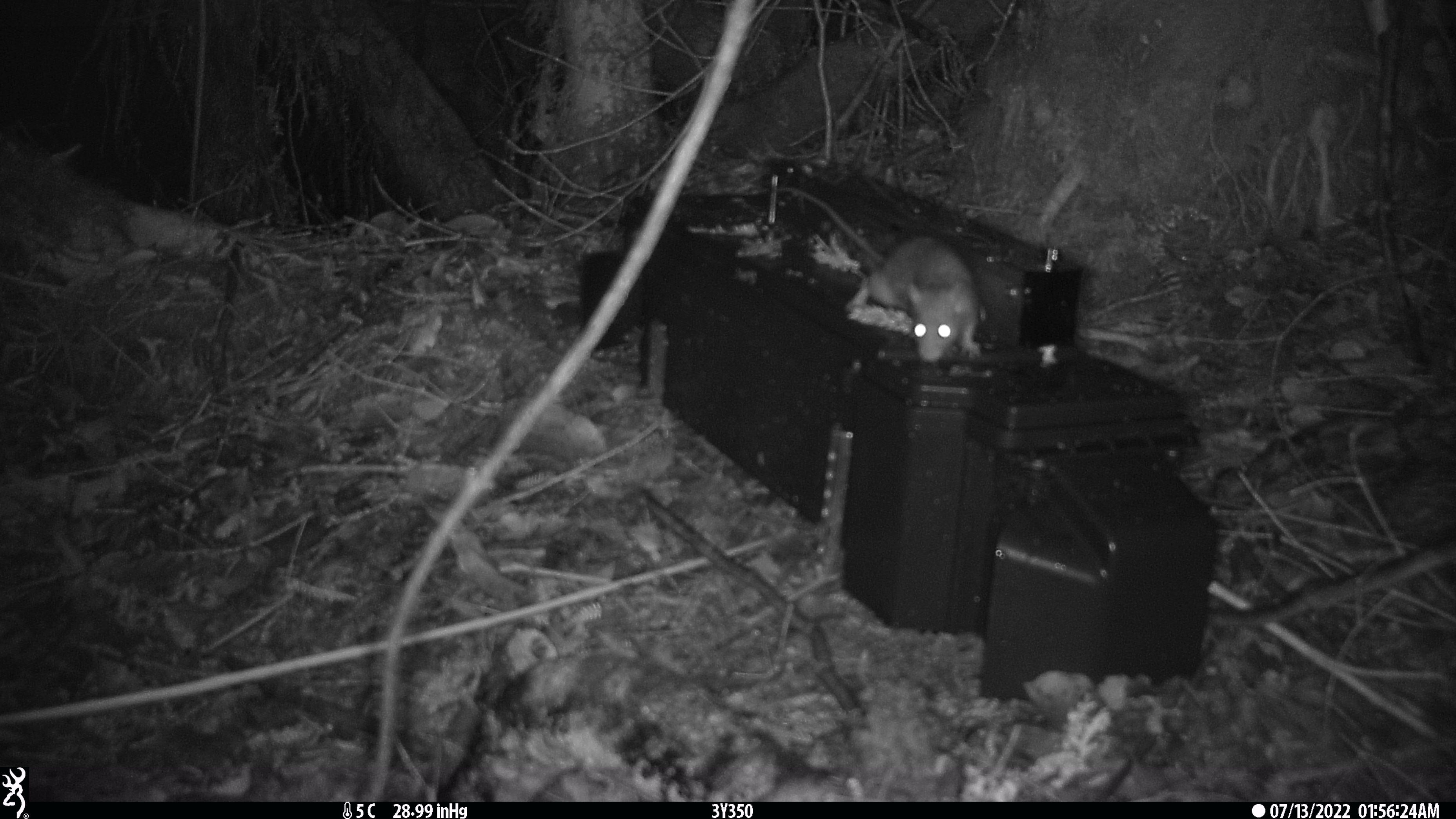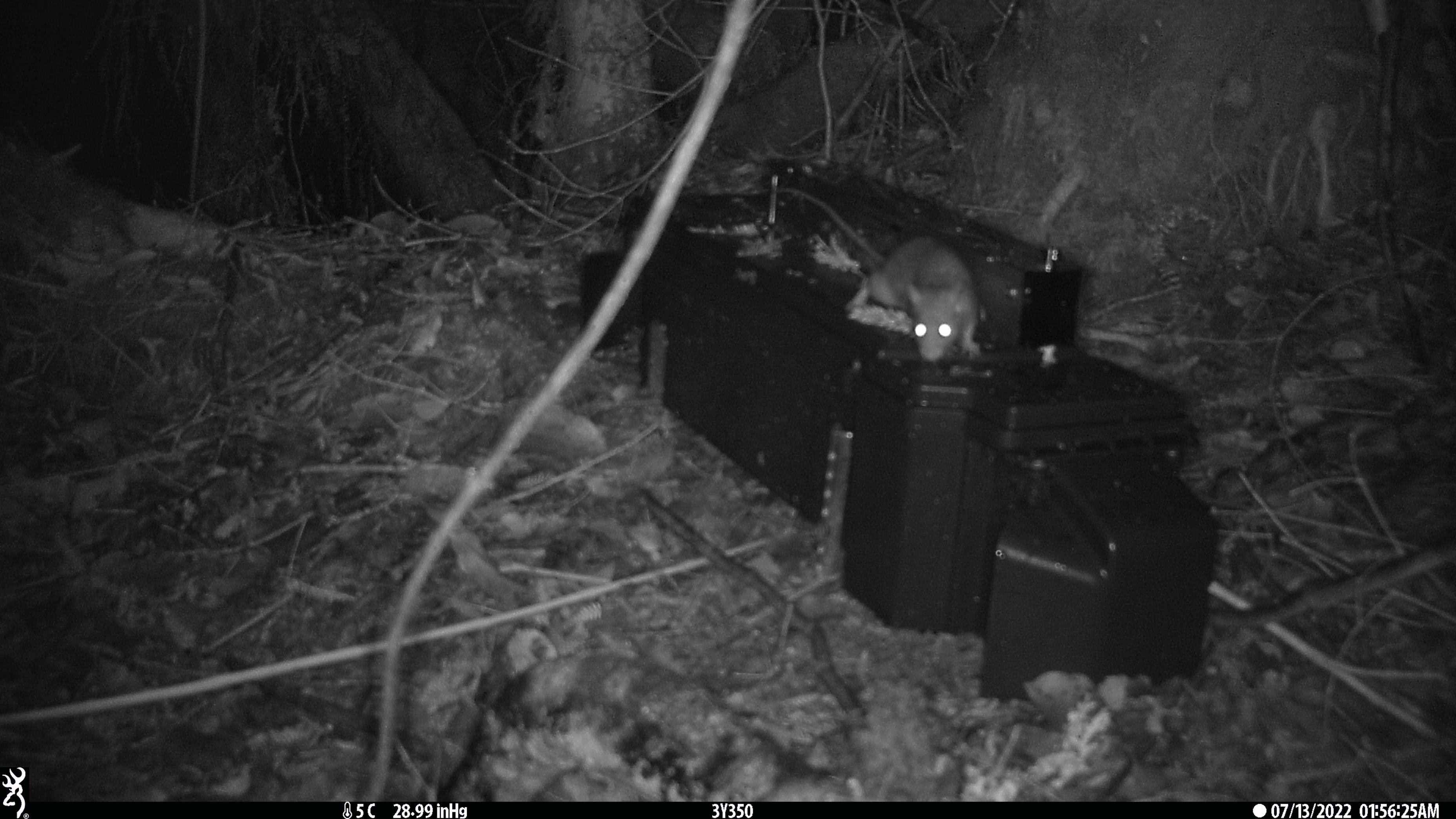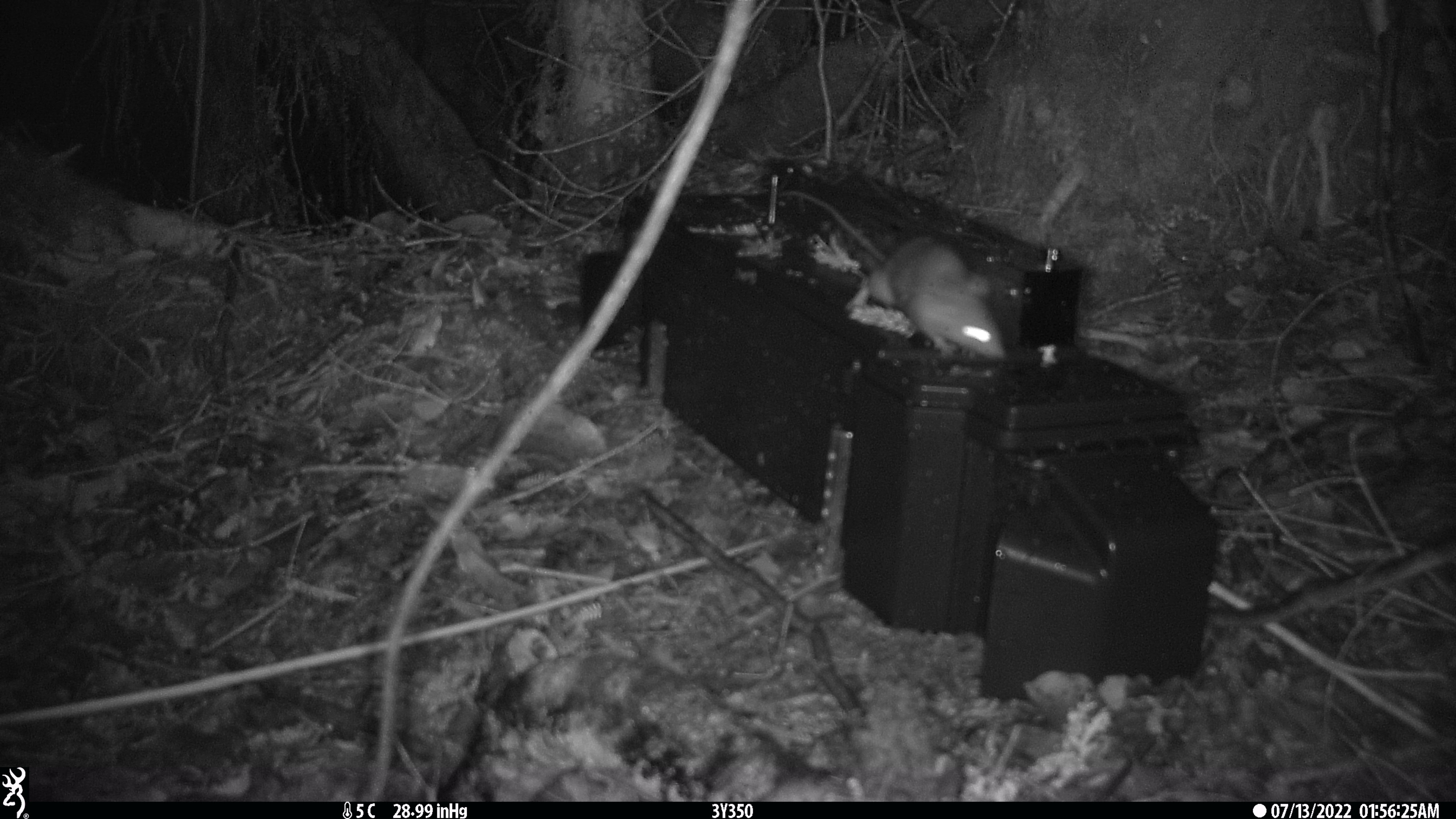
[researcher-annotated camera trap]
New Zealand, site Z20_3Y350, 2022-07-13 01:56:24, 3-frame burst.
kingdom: Animalia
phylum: Chordata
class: Mammalia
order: Rodentia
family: Muridae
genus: Rattus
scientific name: Rattus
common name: rat